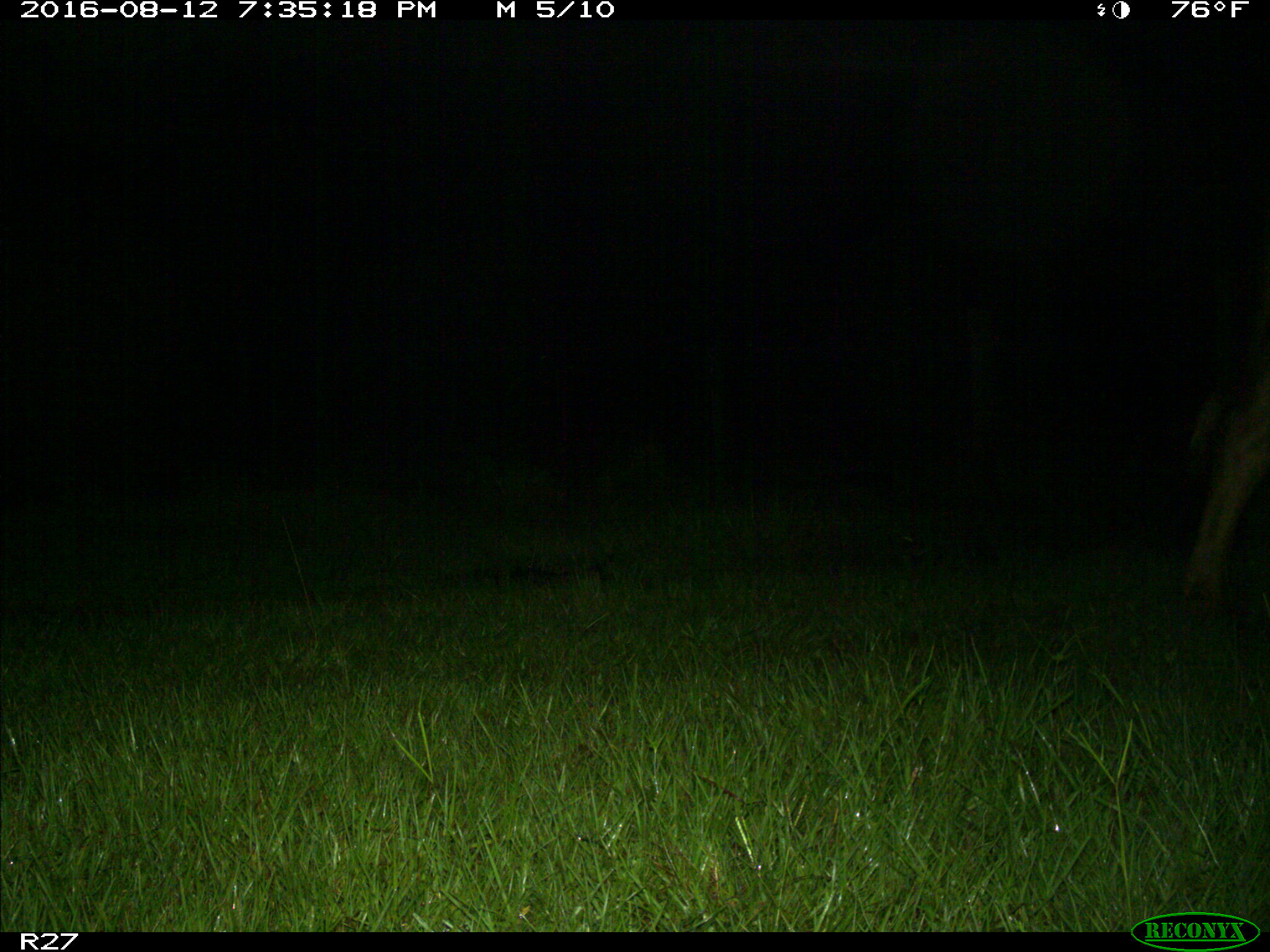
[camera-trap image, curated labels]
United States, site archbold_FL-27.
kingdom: Animalia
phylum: Chordata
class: Mammalia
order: Artiodactyla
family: Bovidae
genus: Bos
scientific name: Bos taurus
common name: domestic cow